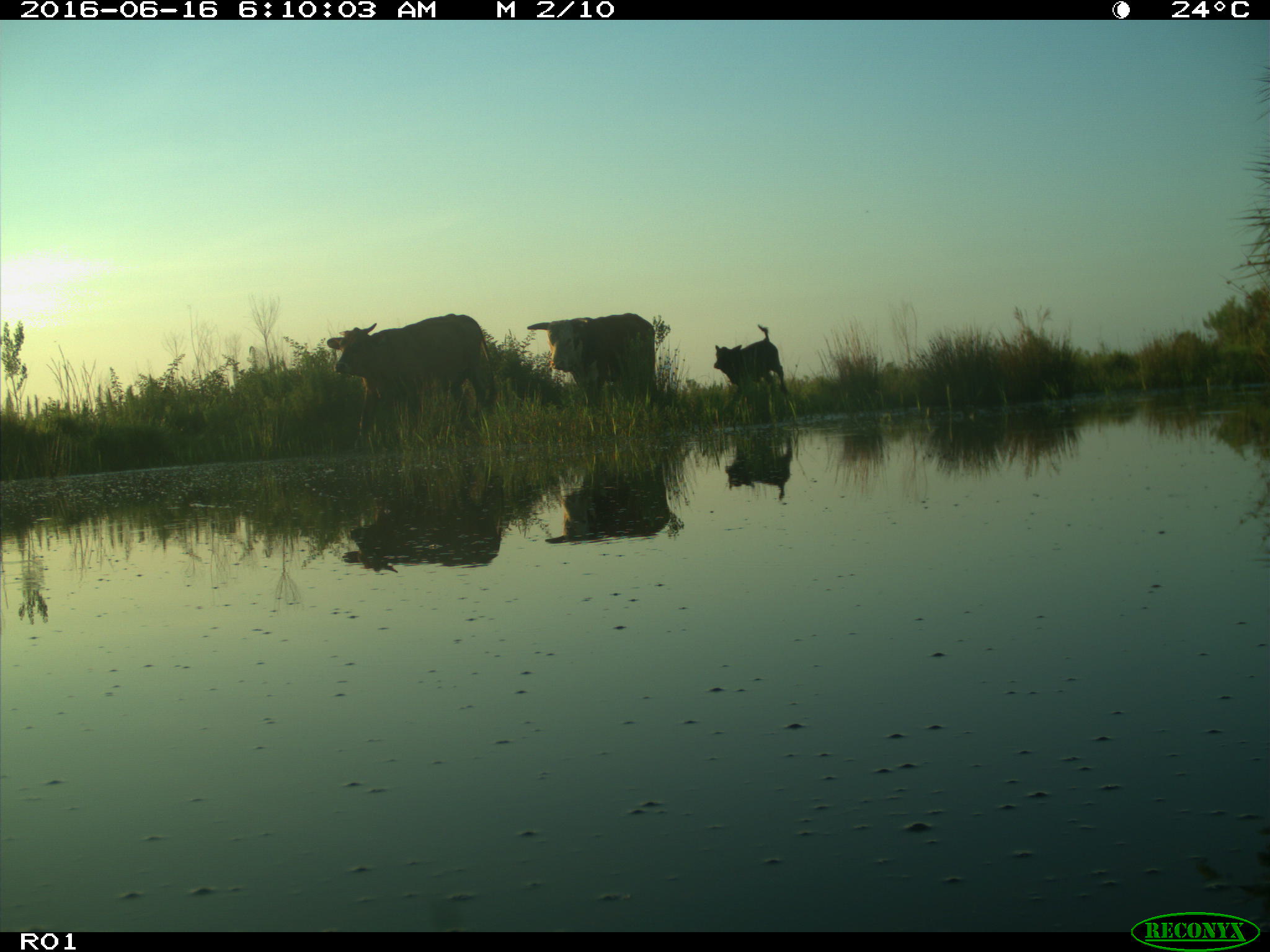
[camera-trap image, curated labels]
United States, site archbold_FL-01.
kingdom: Animalia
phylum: Chordata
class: Mammalia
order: Artiodactyla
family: Bovidae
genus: Bos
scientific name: Bos taurus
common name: domestic cow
Bos taurus (domestic cow).